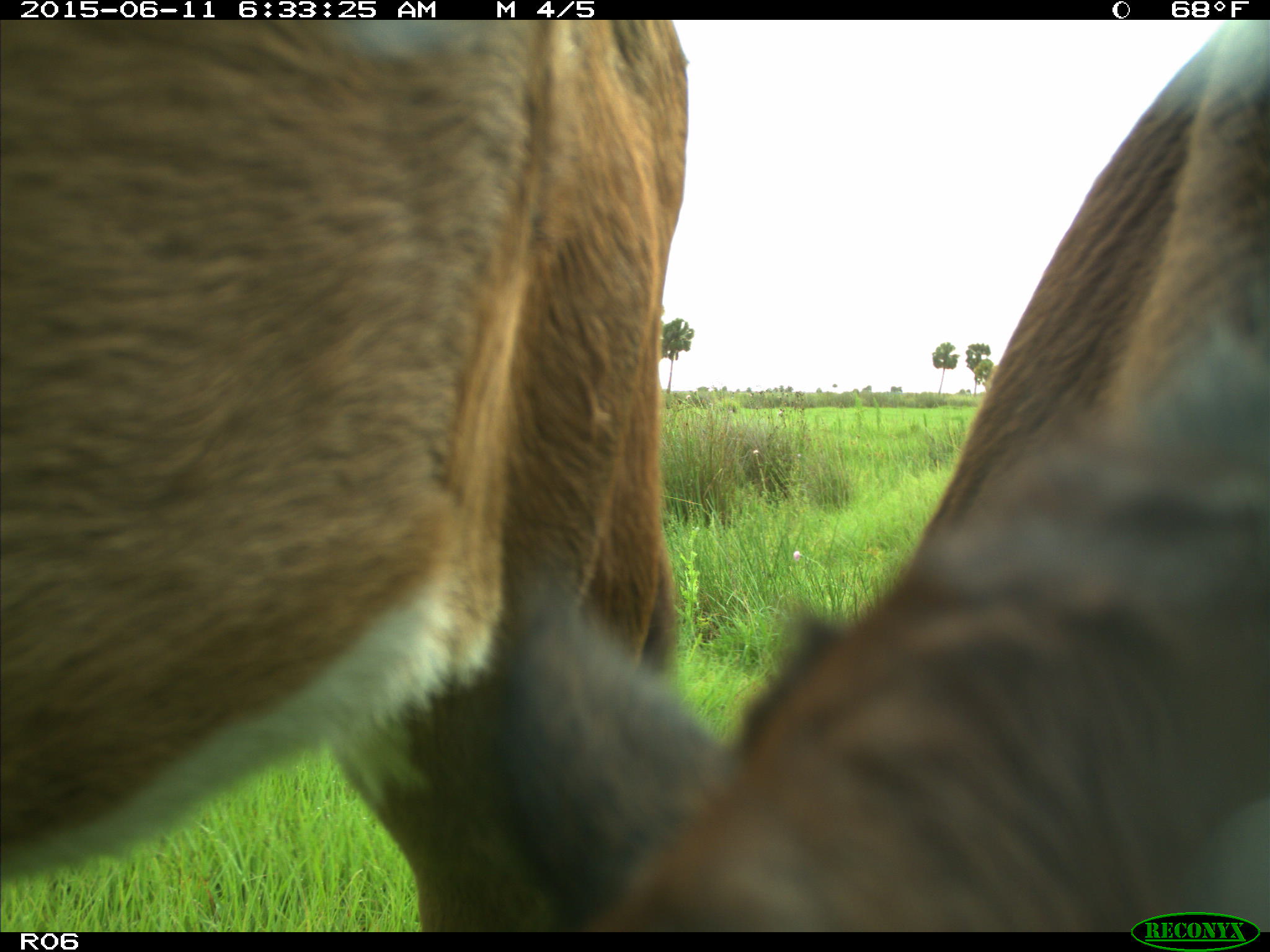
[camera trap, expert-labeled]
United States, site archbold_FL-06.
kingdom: Animalia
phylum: Chordata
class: Mammalia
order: Artiodactyla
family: Bovidae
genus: Bos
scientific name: Bos taurus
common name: domestic cow